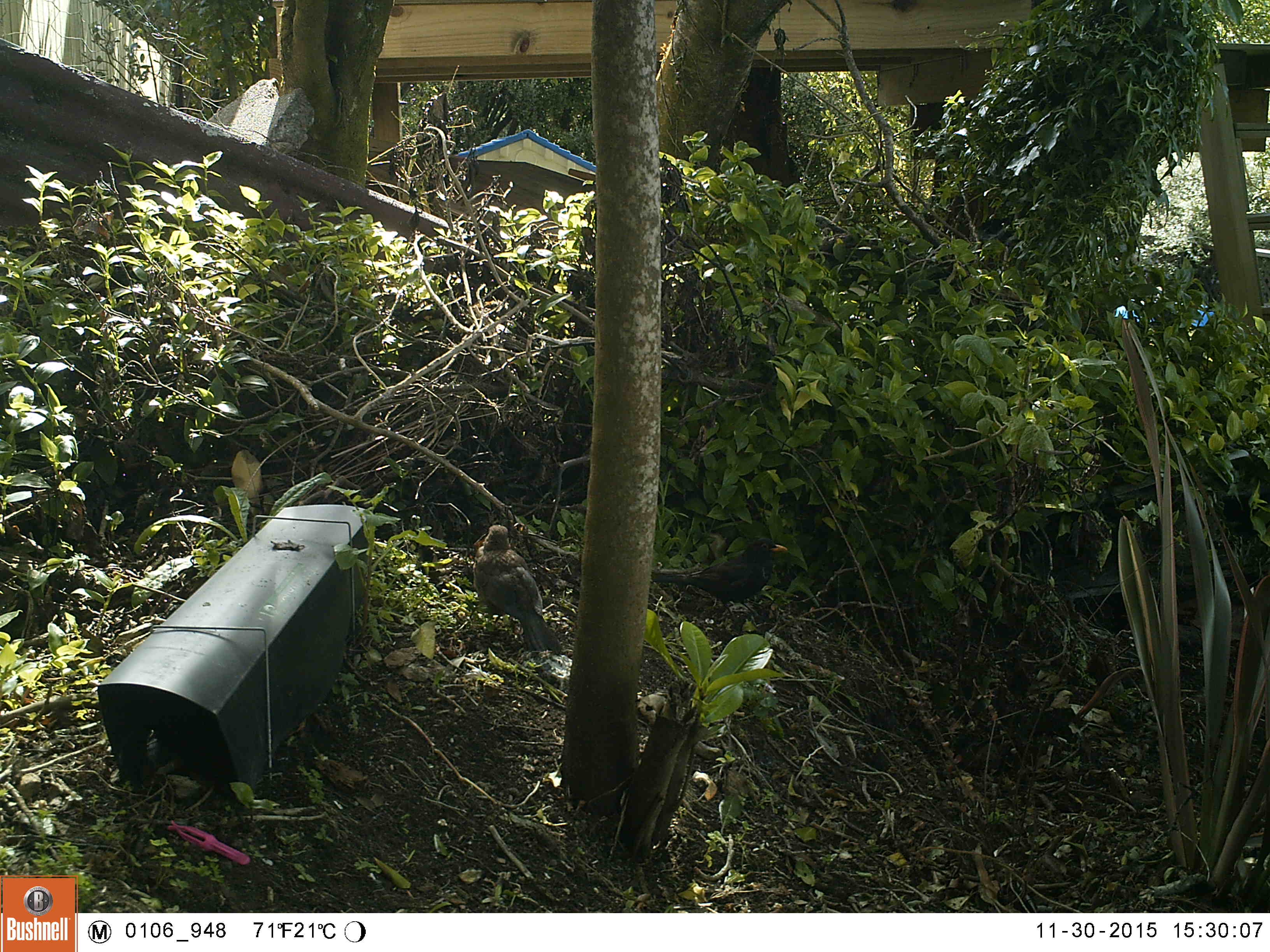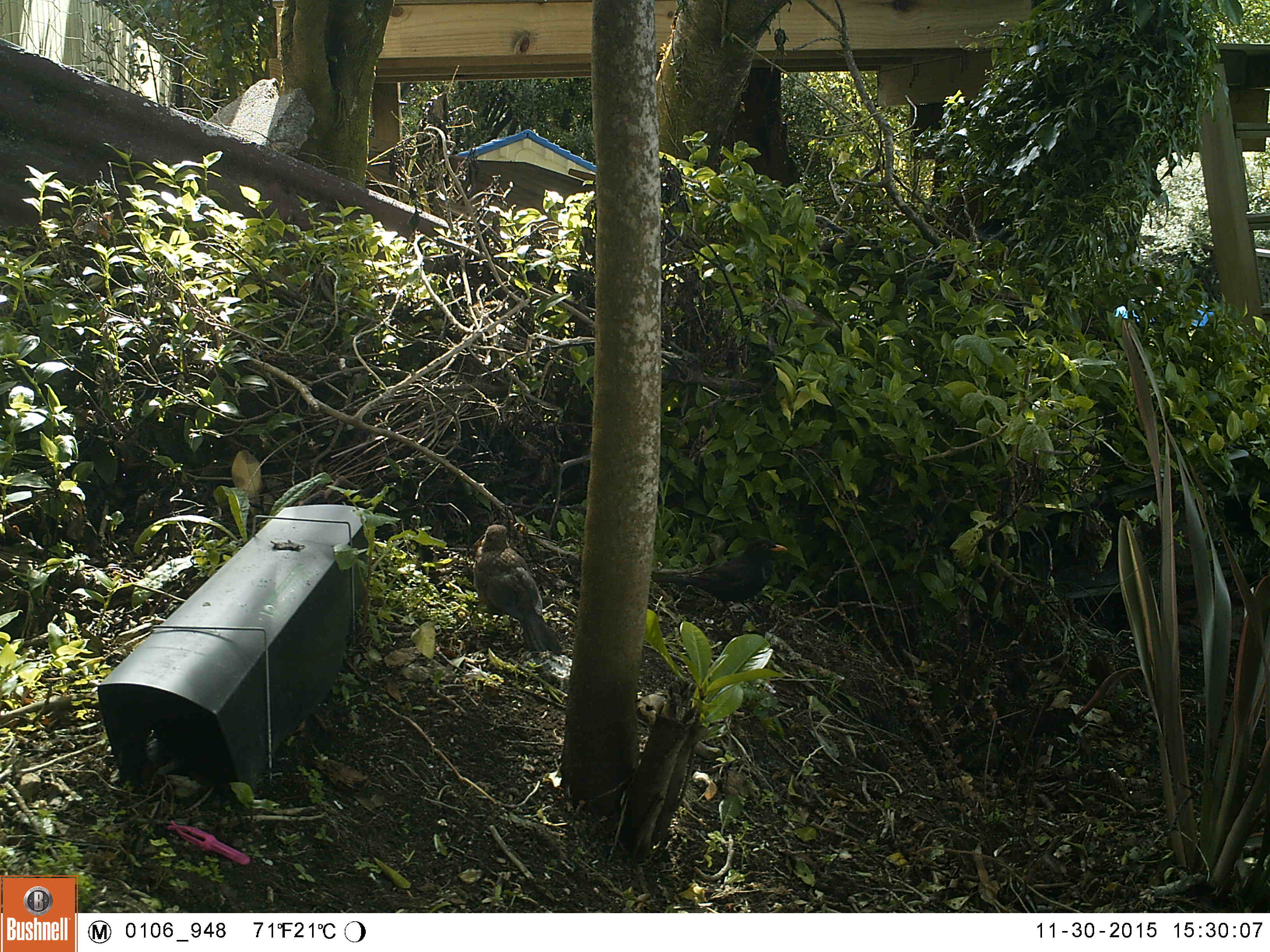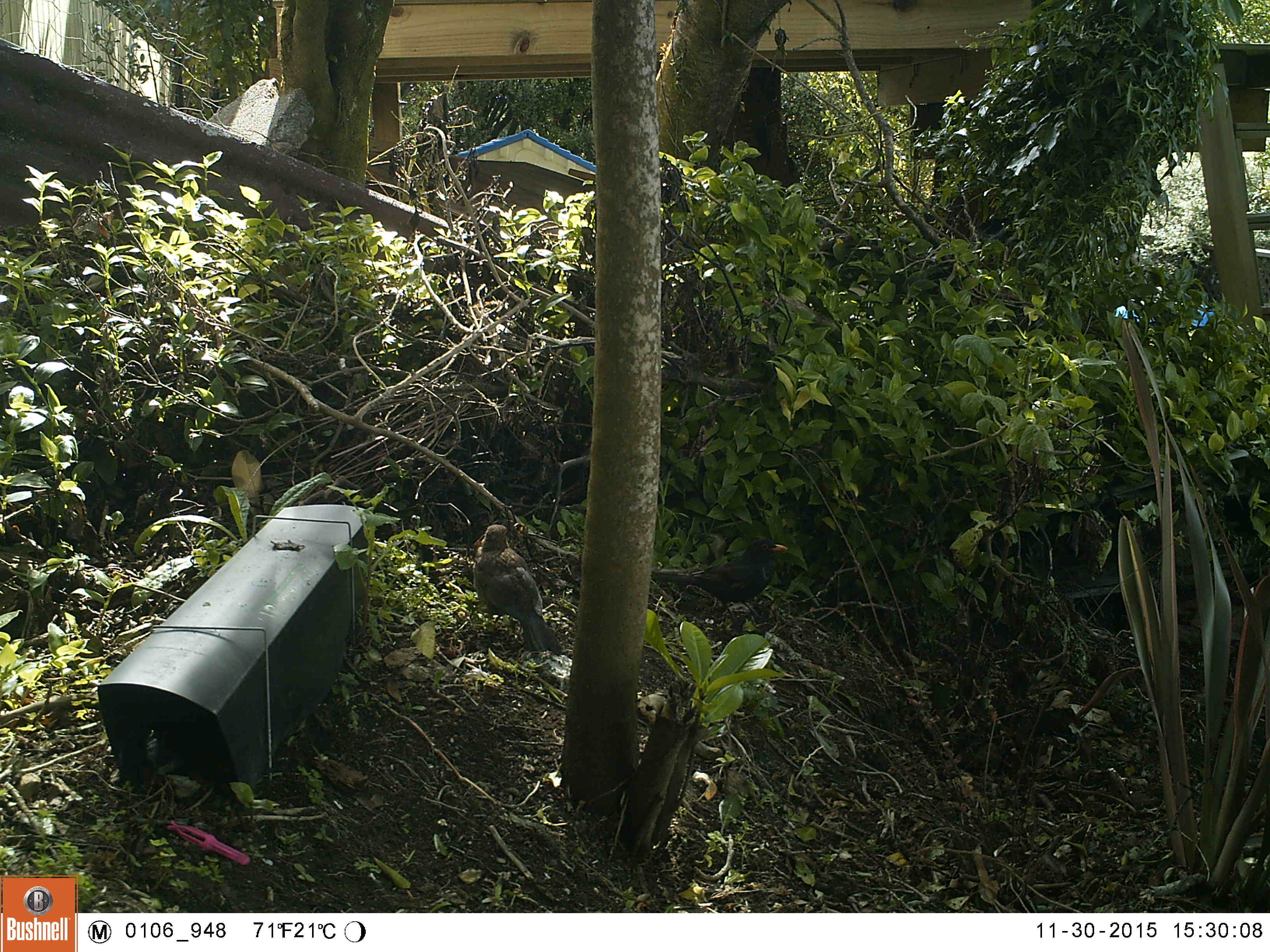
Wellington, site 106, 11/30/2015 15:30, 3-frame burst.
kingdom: Animalia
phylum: Chordata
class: Aves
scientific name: Aves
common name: bird